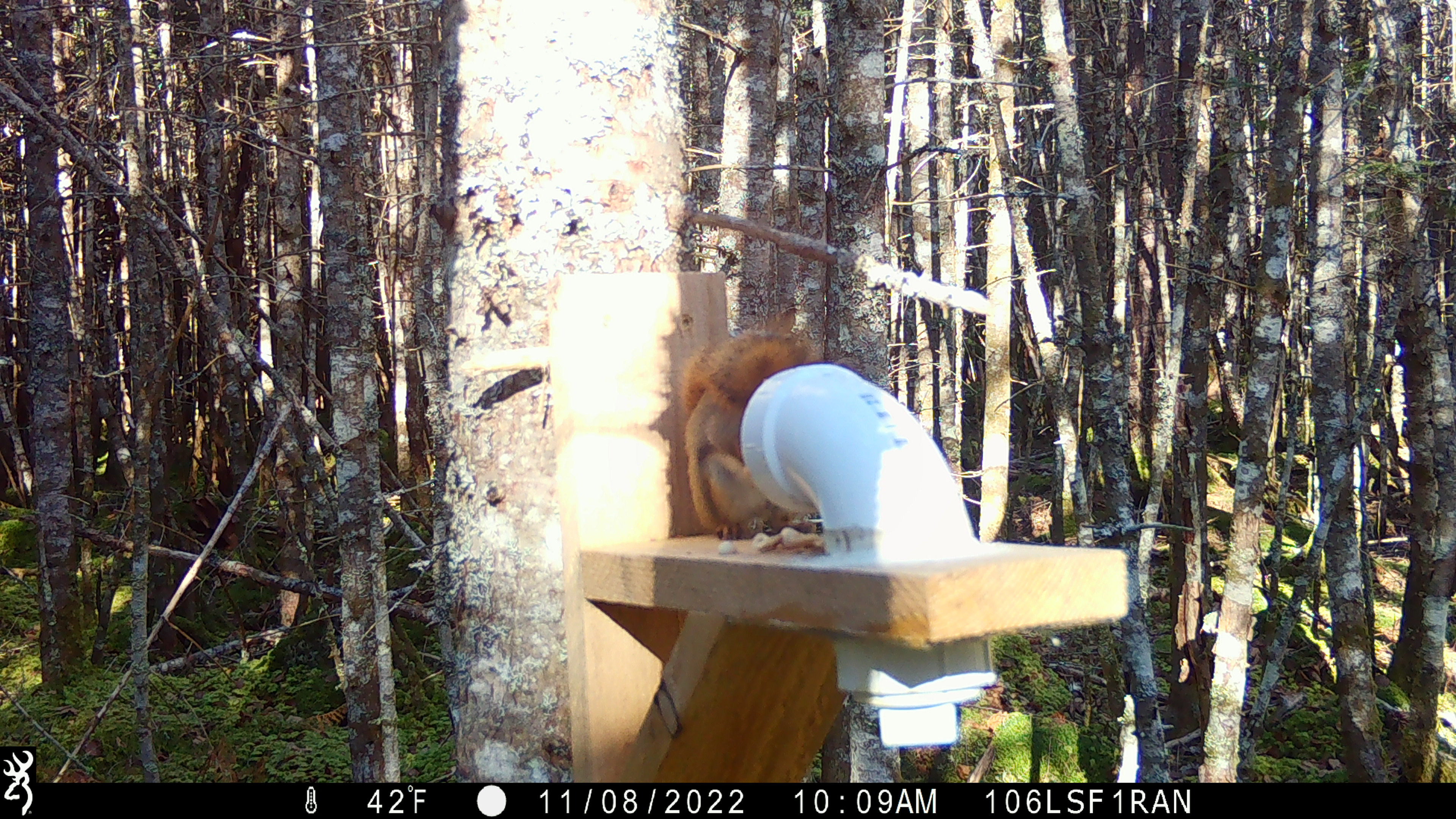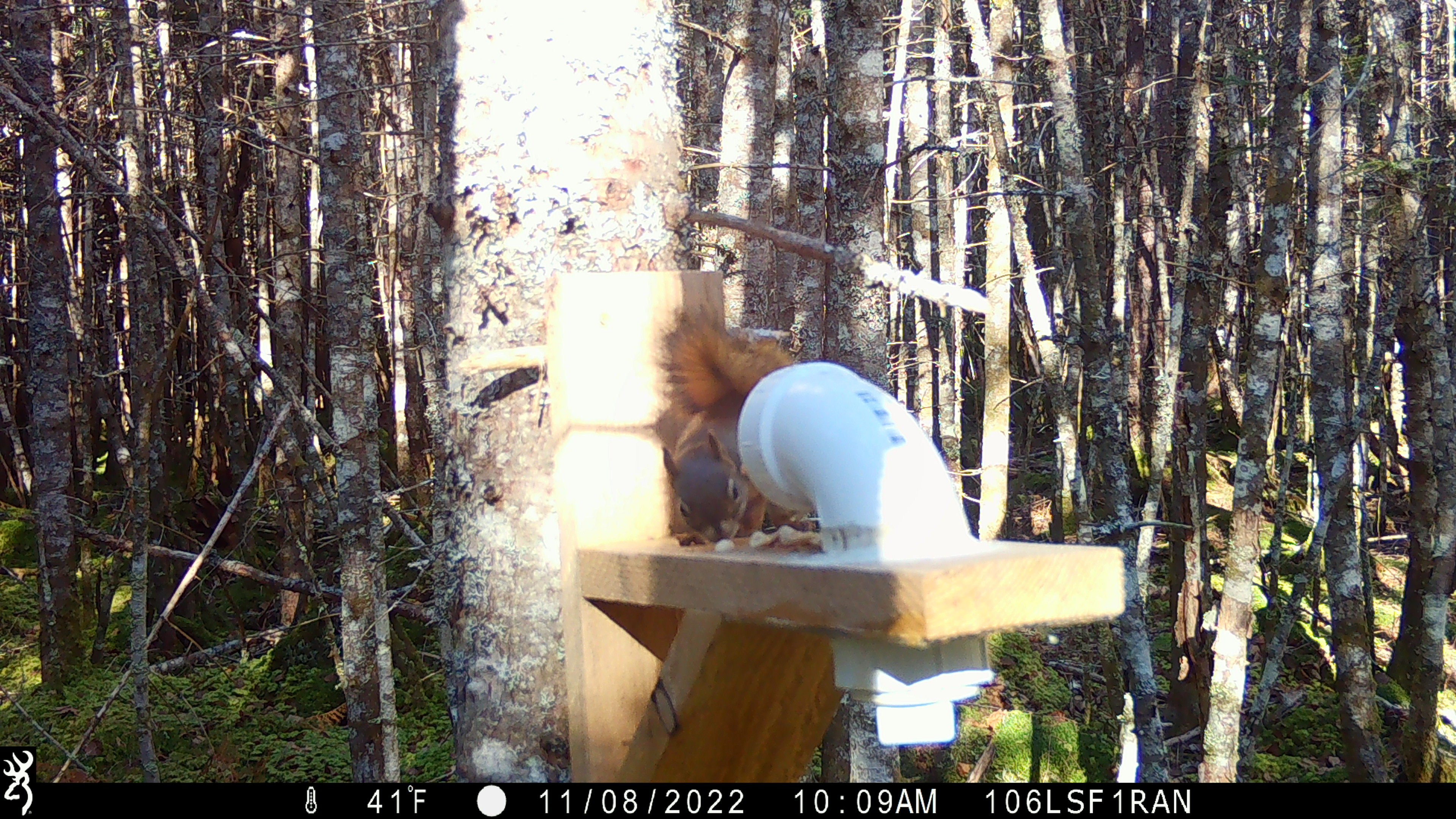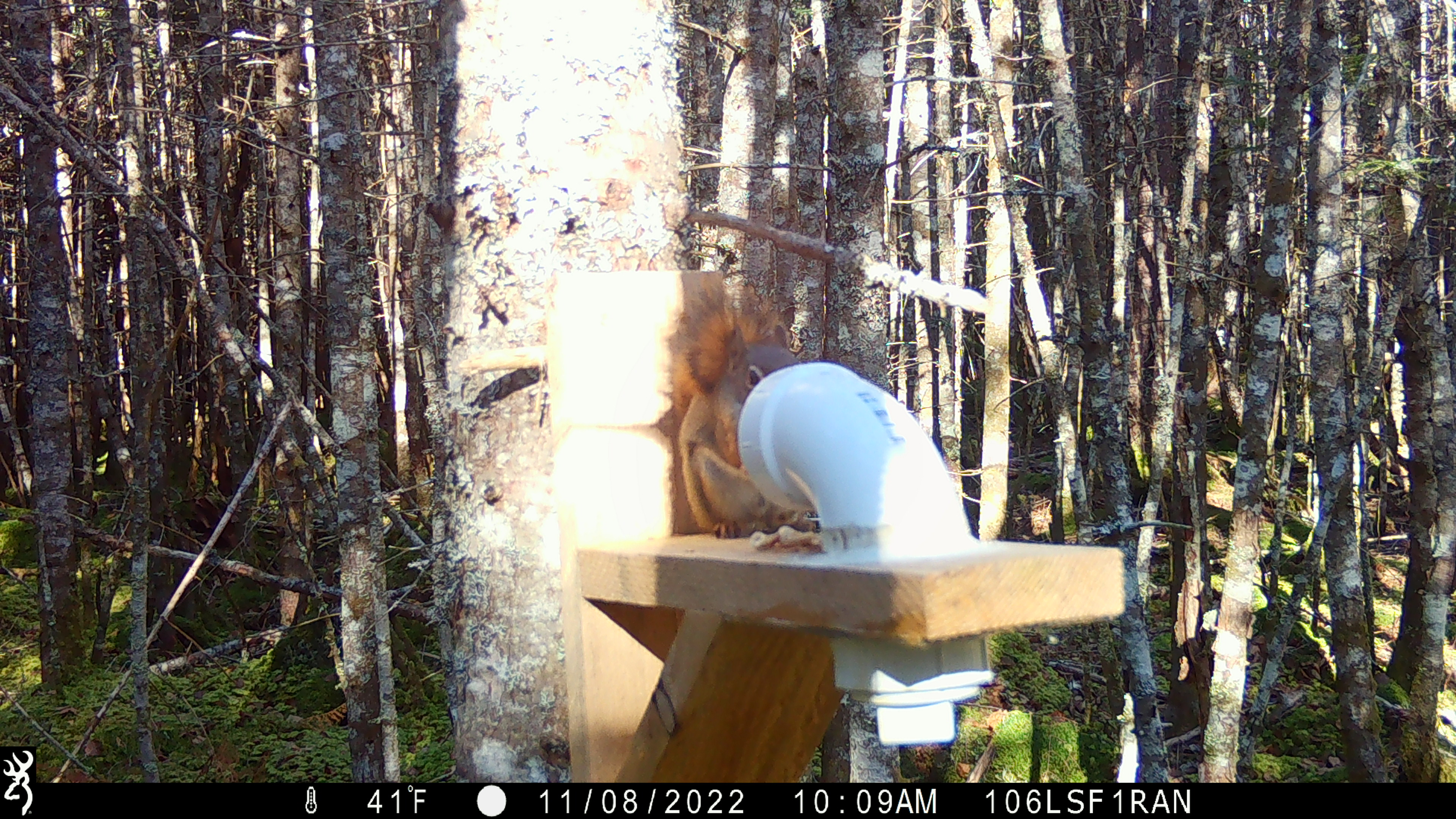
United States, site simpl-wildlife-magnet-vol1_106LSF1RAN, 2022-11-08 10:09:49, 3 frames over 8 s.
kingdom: Animalia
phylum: Chordata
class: Mammalia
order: Rodentia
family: Sciuridae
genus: Tamiasciurus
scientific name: Tamiasciurus hudsonicus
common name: red squirrel